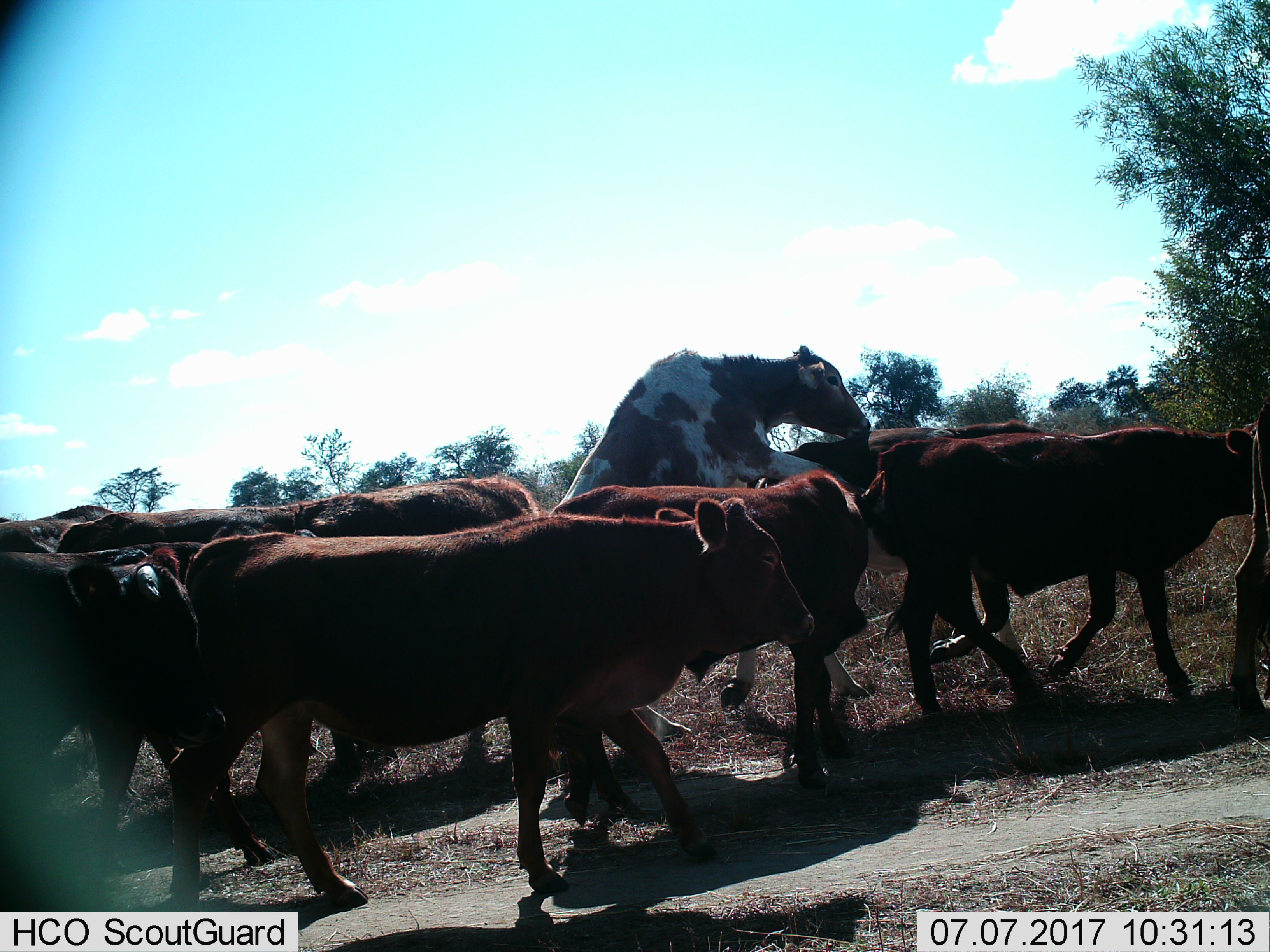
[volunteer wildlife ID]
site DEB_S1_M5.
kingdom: Animalia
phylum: Chordata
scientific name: Vertebrata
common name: domestic animal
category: domesticanimal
Domesticanimal (domestic animal) (Vertebrata), count 10. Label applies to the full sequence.